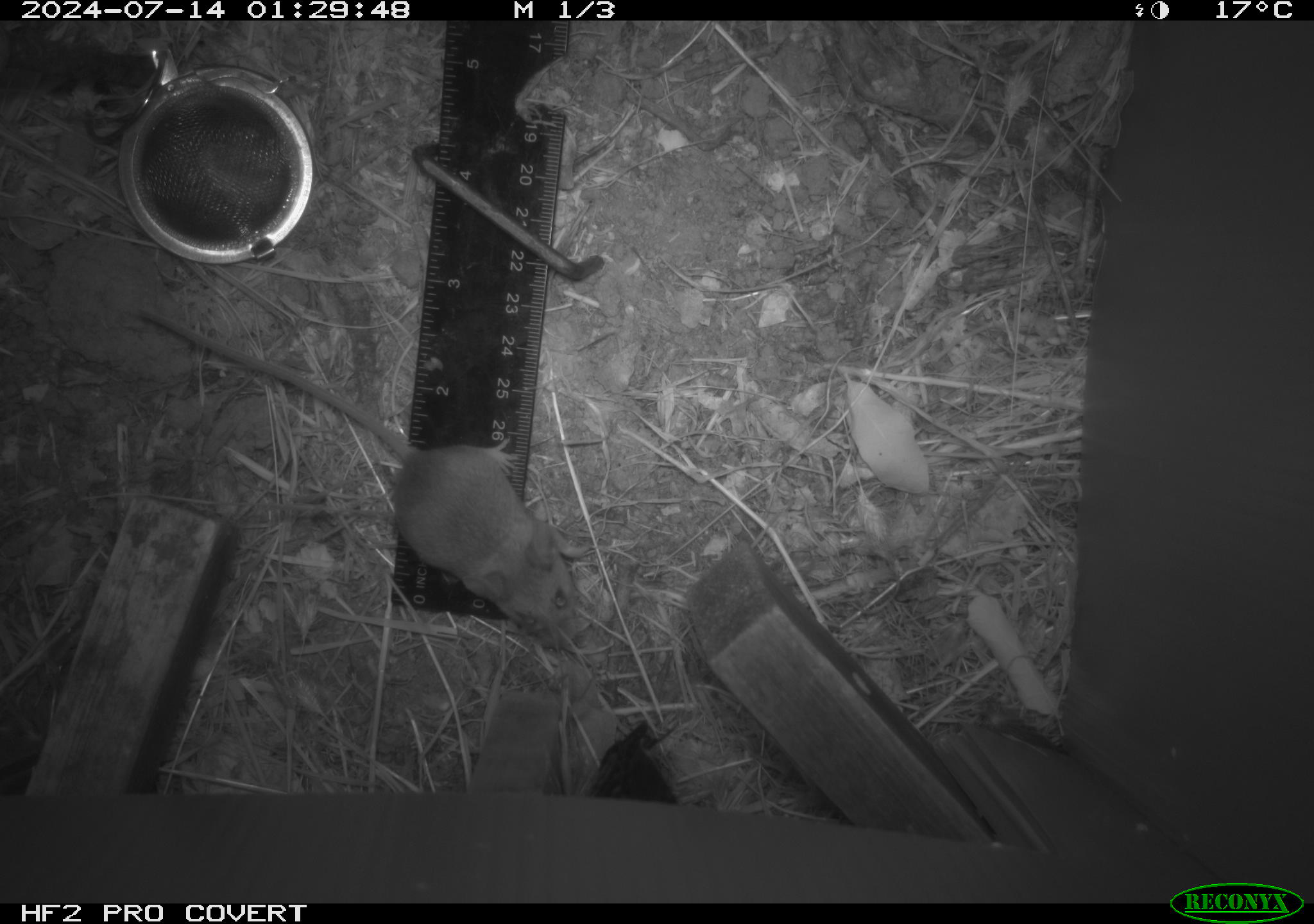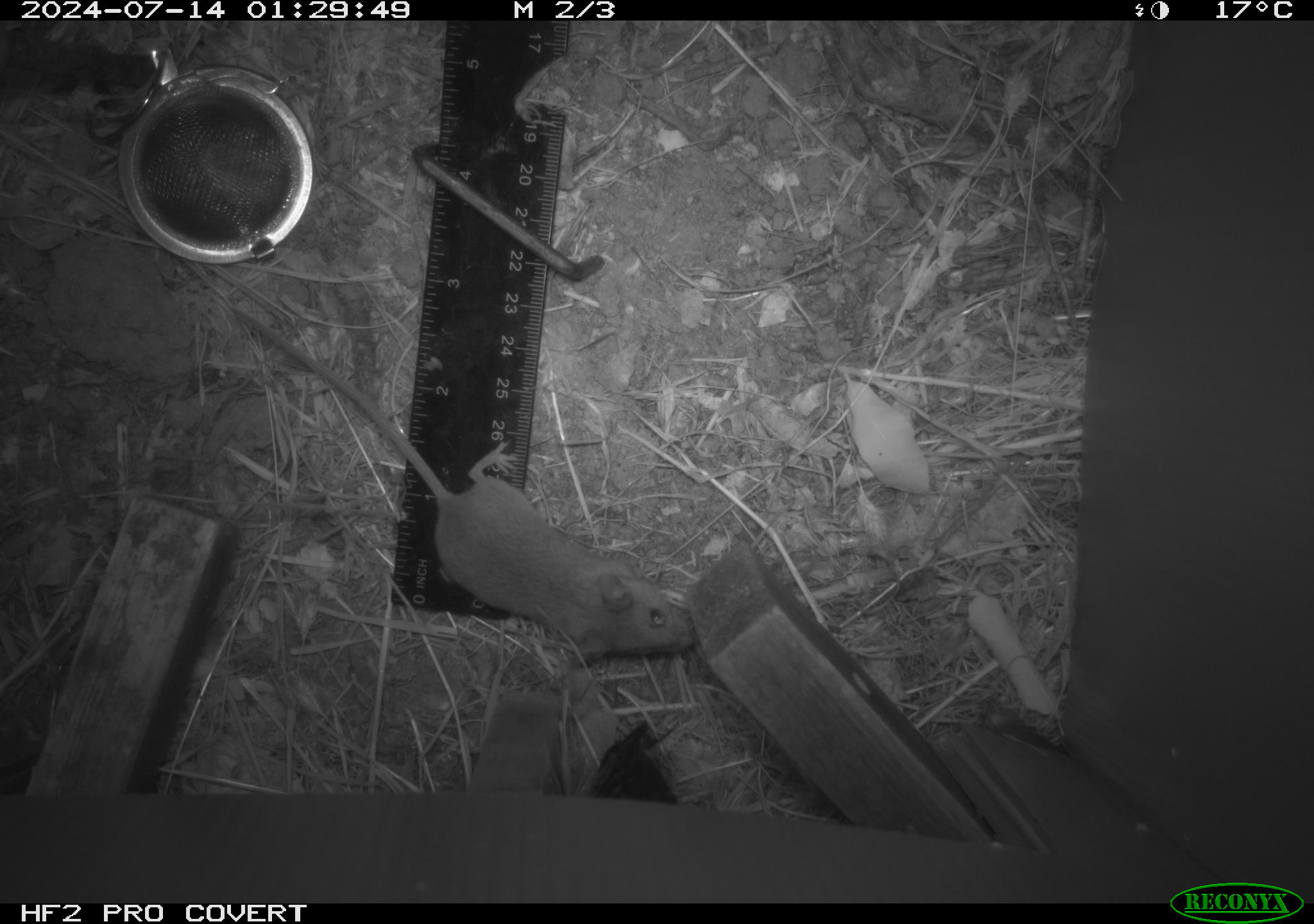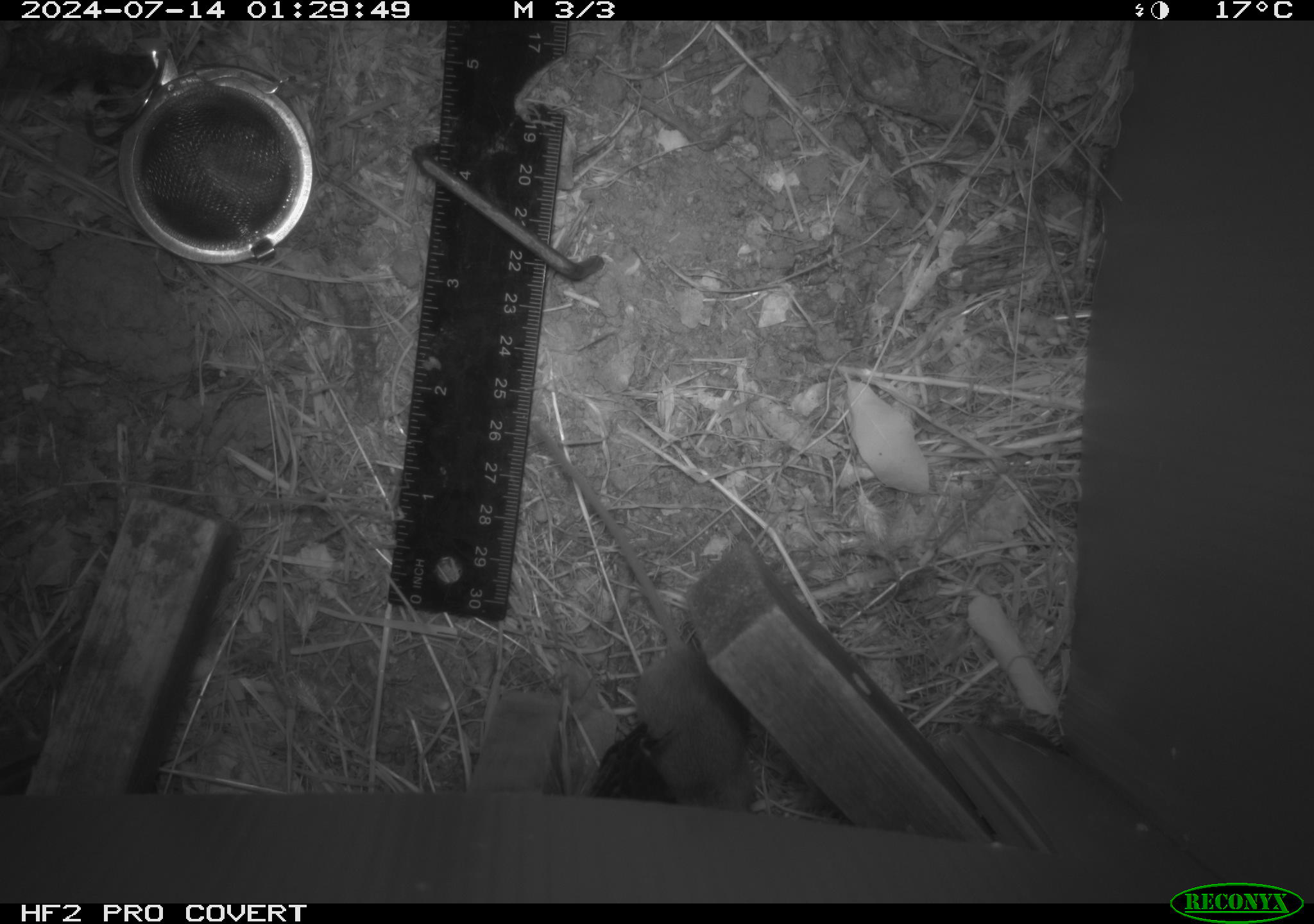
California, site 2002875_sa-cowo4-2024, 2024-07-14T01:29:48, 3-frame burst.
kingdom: Animalia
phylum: Chordata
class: Mammalia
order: Rodentia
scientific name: Rodentia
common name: mouse species